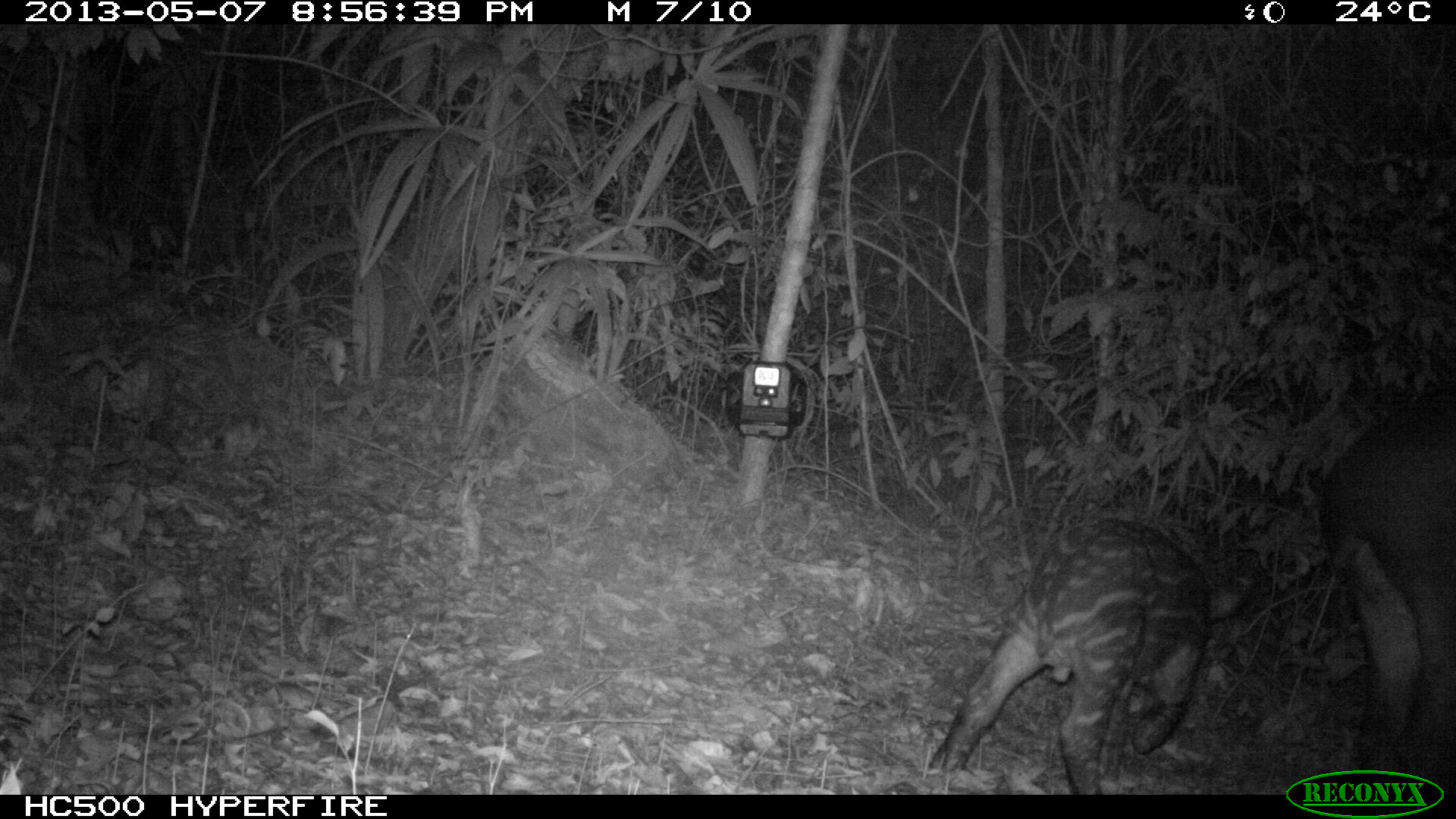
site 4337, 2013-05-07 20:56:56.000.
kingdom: Animalia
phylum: Chordata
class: Mammalia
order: Perissodactyla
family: Tapiridae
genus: Tapirus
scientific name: Tapirus bairdii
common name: baird's tapir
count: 2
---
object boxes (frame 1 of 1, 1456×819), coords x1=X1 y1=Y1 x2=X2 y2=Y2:
tapirus bairdii: x1=927 y1=519 x2=1252 y2=793; x1=1304 y1=411 x2=1456 y2=791